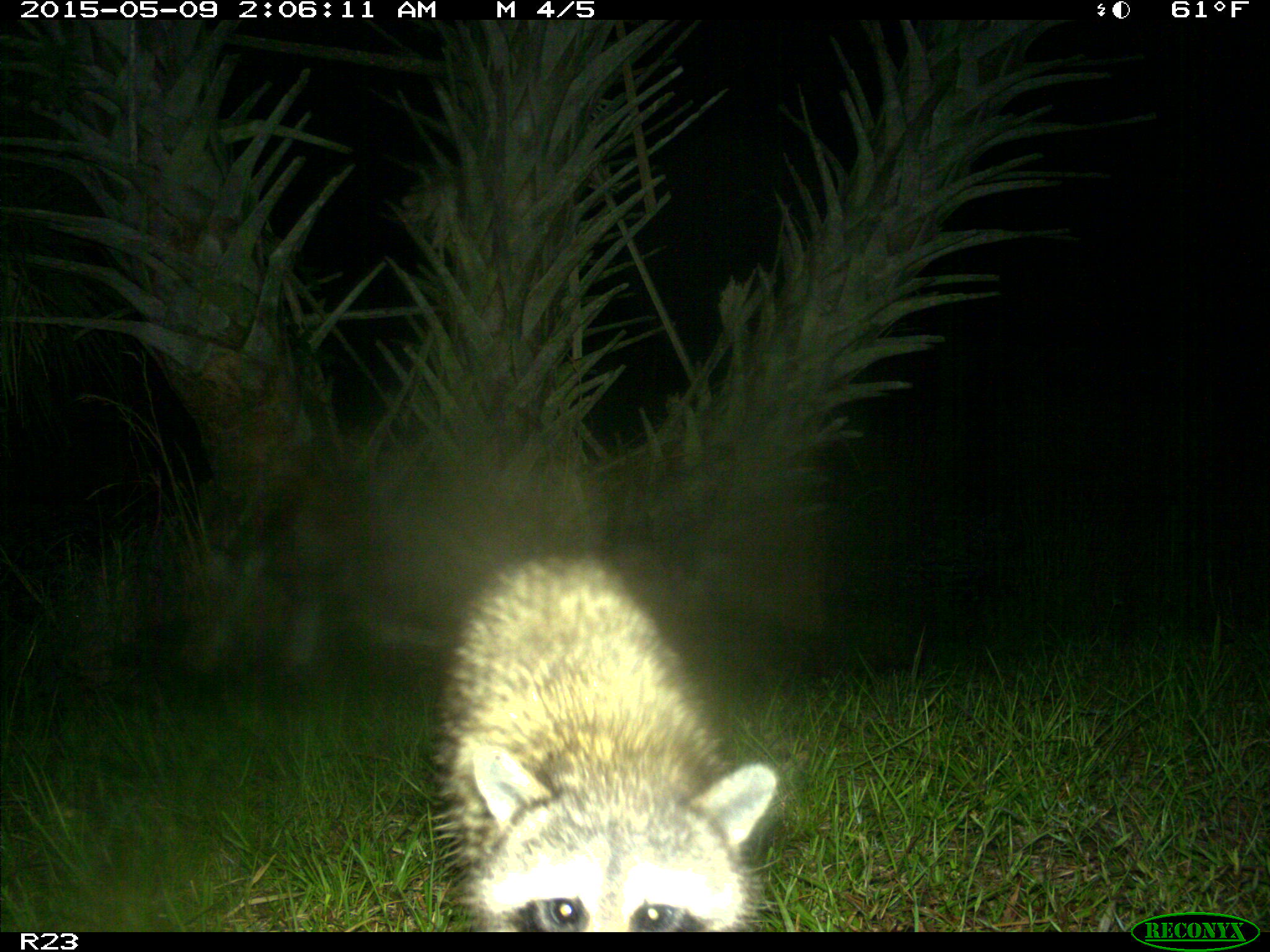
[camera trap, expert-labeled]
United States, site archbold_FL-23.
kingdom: Animalia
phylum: Chordata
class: Mammalia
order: Artiodactyla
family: Bovidae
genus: Bos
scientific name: Bos taurus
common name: domestic cow